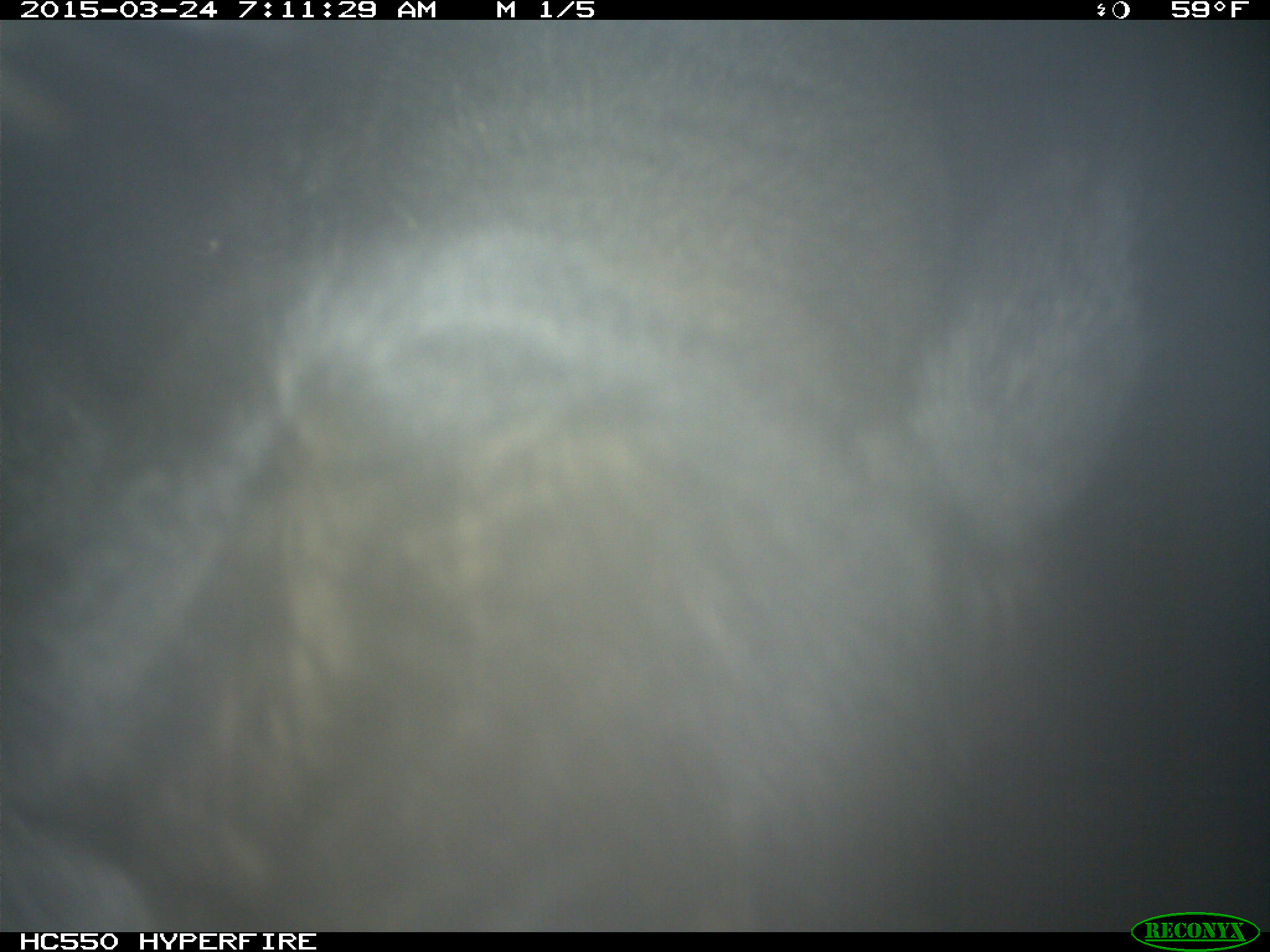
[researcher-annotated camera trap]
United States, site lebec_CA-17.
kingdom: Animalia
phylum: Chordata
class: Mammalia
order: Artiodactyla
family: Bovidae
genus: Bos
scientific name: Bos taurus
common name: domestic cow